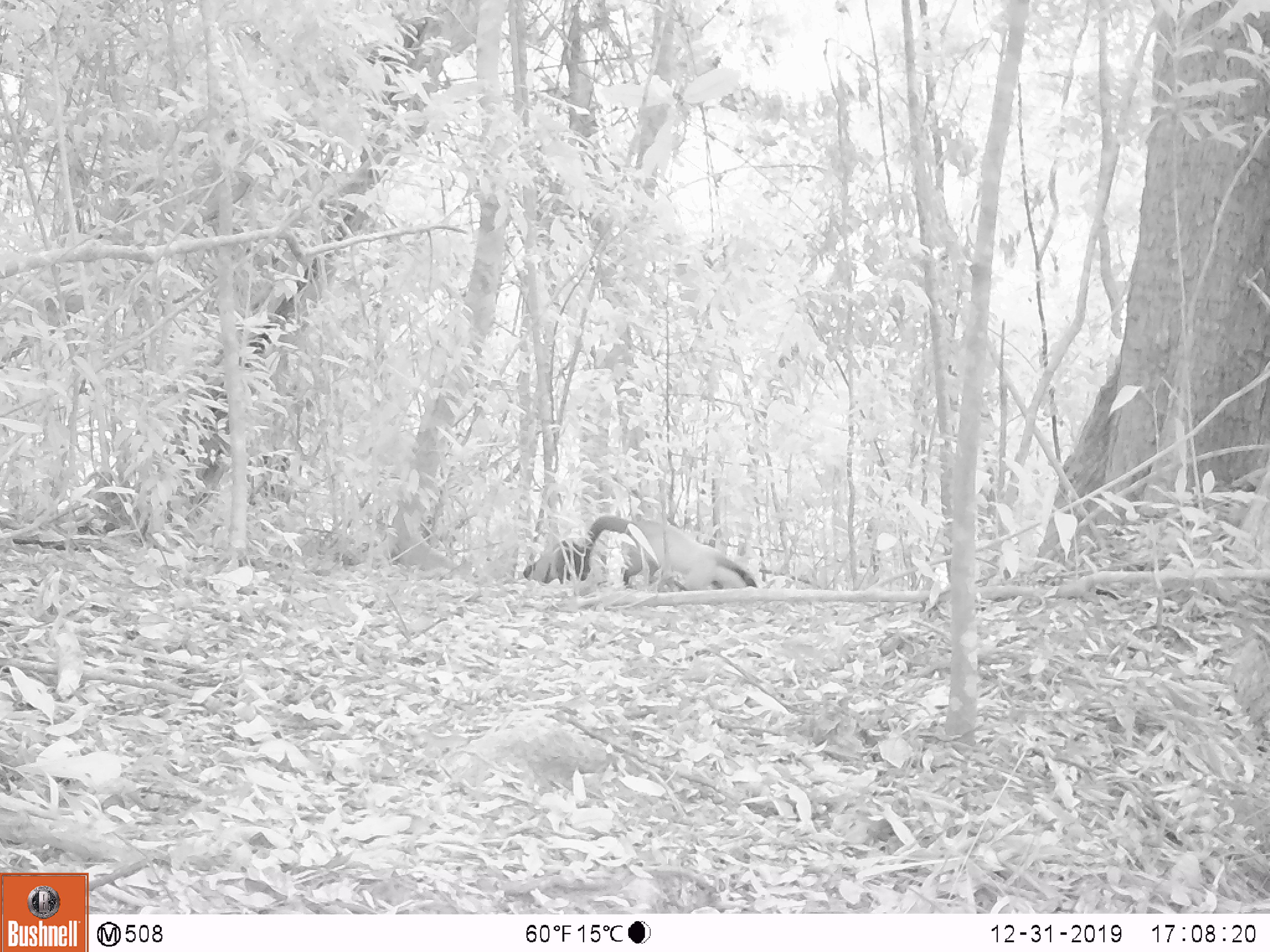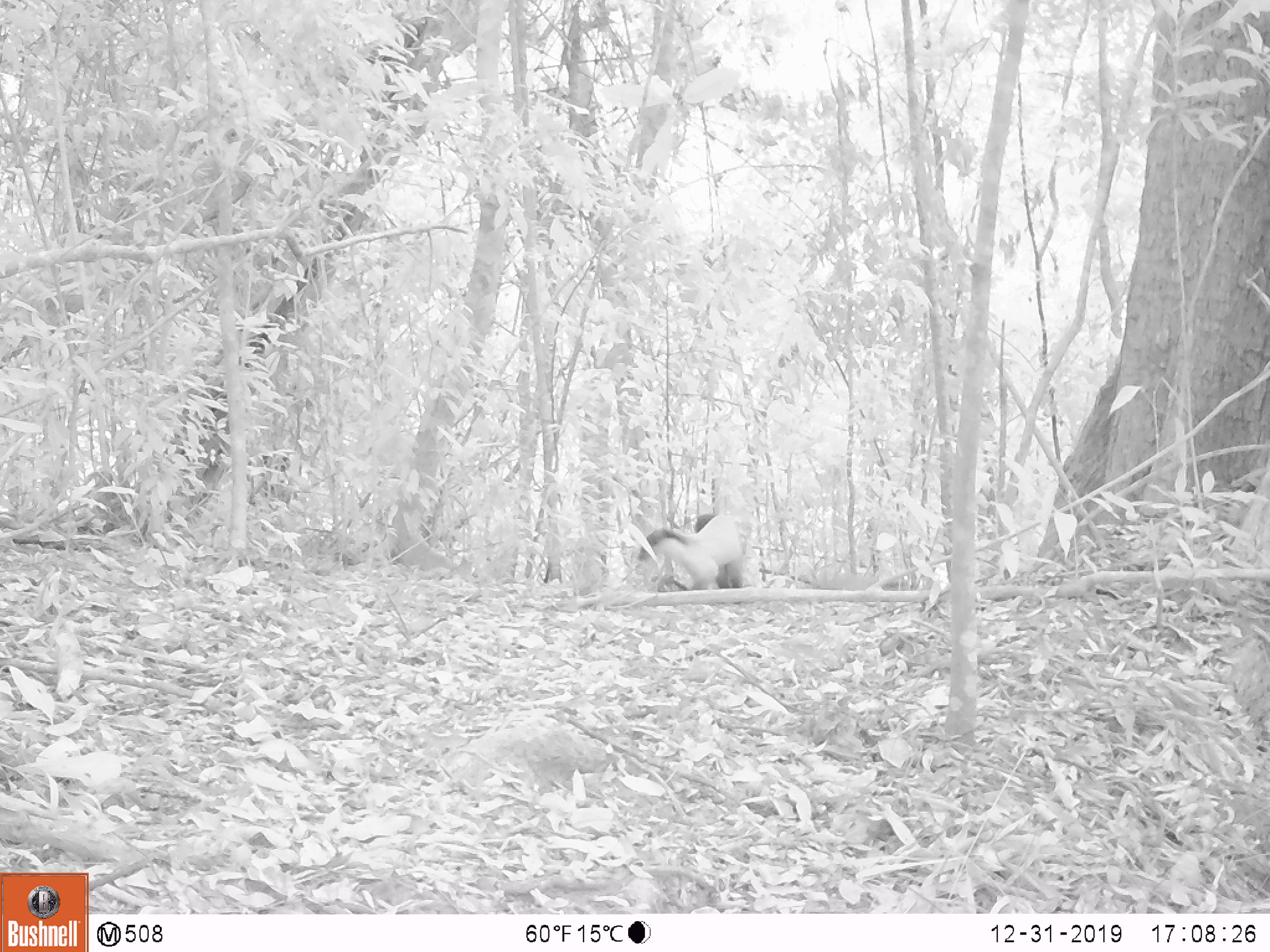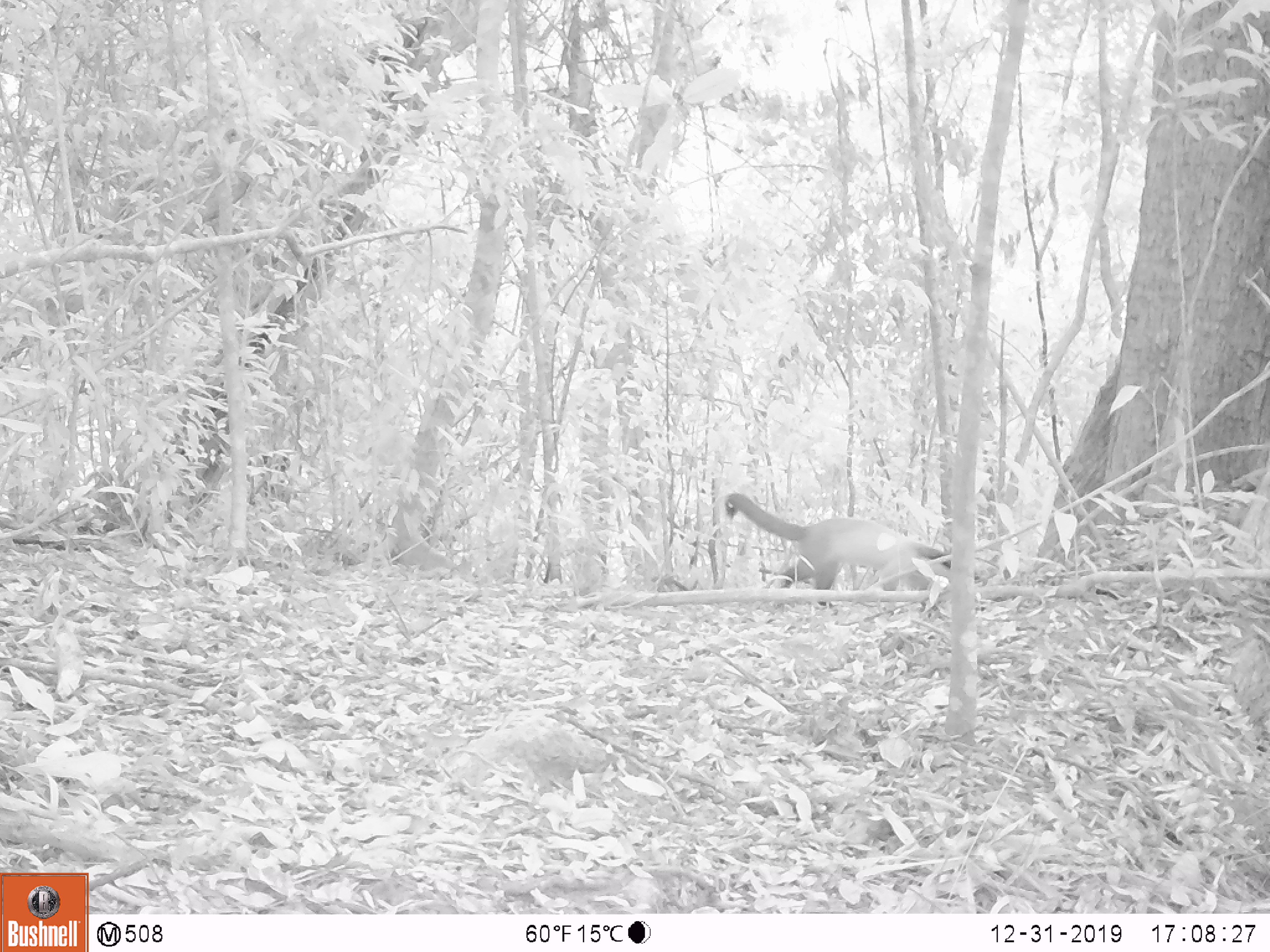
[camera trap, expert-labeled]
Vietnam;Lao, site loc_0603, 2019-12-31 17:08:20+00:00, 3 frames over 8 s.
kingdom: Animalia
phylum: Chordata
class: Mammalia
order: Carnivora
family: Mustelidae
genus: Martes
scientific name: Martes flavigula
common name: yellow-throated marten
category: yellow throated marten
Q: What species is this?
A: Yellow throated marten (yellow-throated marten) (Martes flavigula).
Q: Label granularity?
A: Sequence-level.